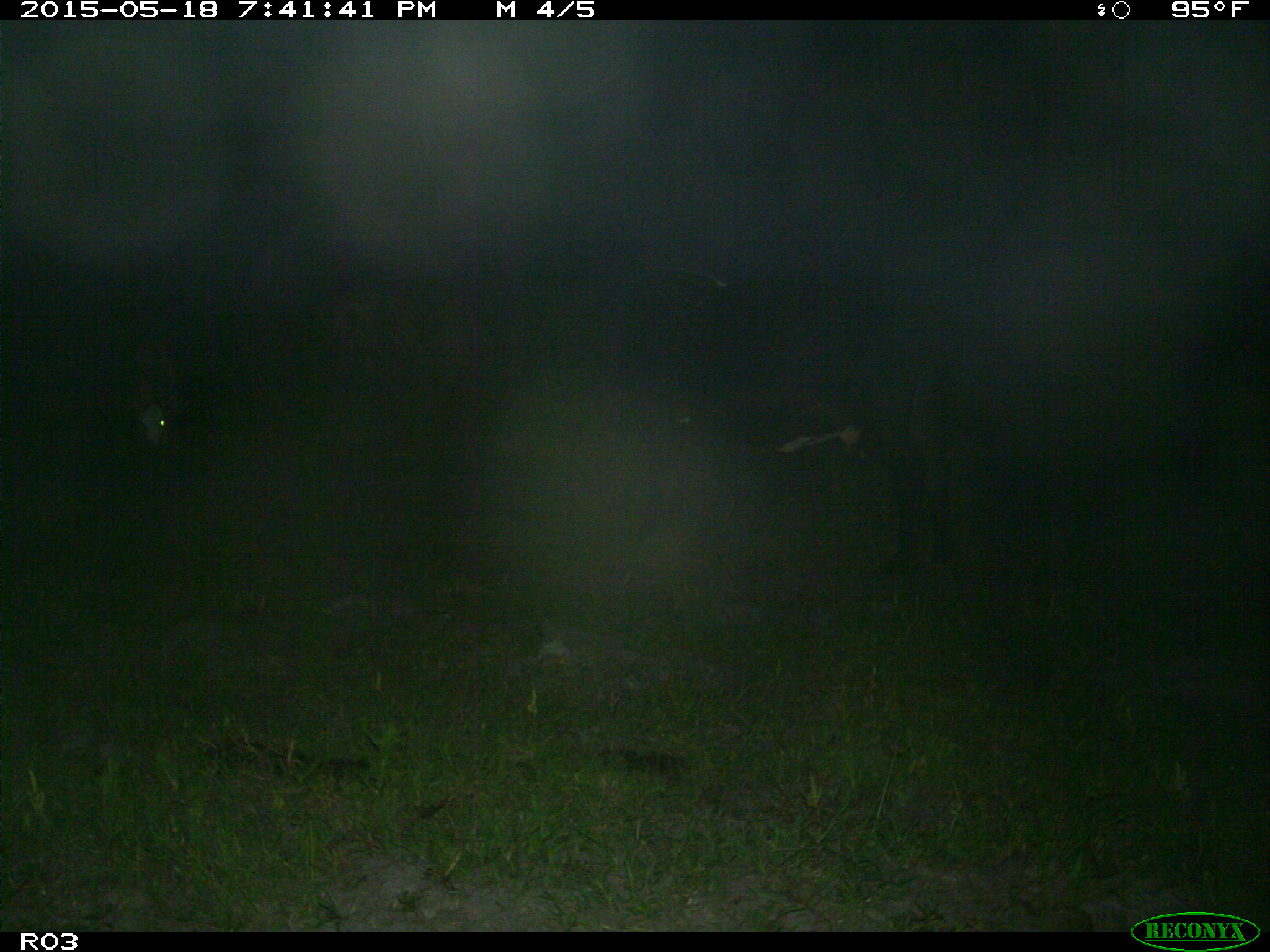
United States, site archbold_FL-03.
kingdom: Animalia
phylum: Chordata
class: Mammalia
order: Artiodactyla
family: Bovidae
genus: Bos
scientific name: Bos taurus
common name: domestic cow